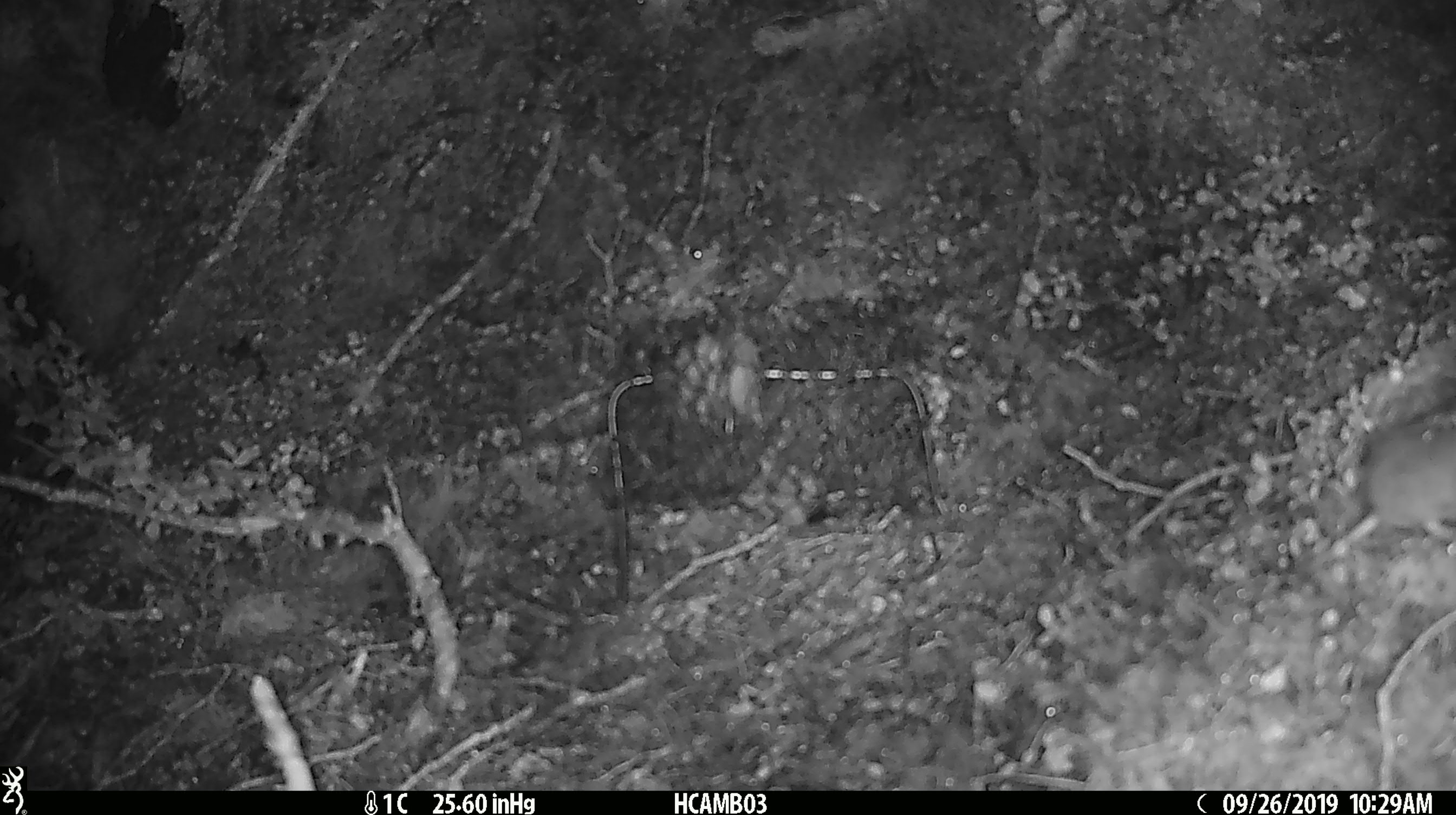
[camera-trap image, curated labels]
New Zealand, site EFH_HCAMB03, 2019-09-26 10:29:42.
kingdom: Animalia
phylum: Chordata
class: Mammalia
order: Rodentia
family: Muridae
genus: Mus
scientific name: Mus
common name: mouse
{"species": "mouse (Mus)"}